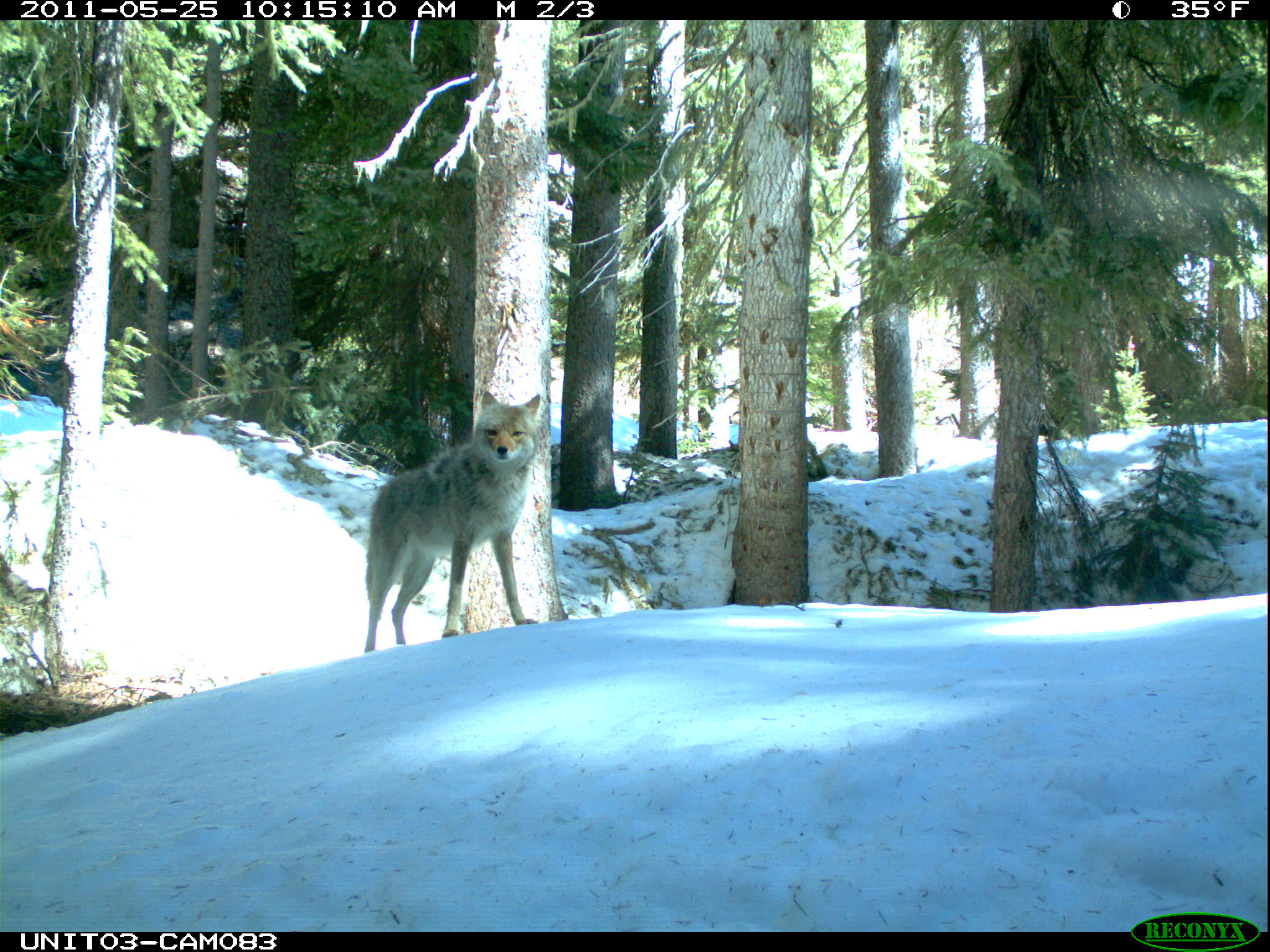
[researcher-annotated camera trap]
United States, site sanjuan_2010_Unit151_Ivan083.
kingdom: Animalia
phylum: Chordata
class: Mammalia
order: Carnivora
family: Canidae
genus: Canis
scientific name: Canis latrans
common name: coyote